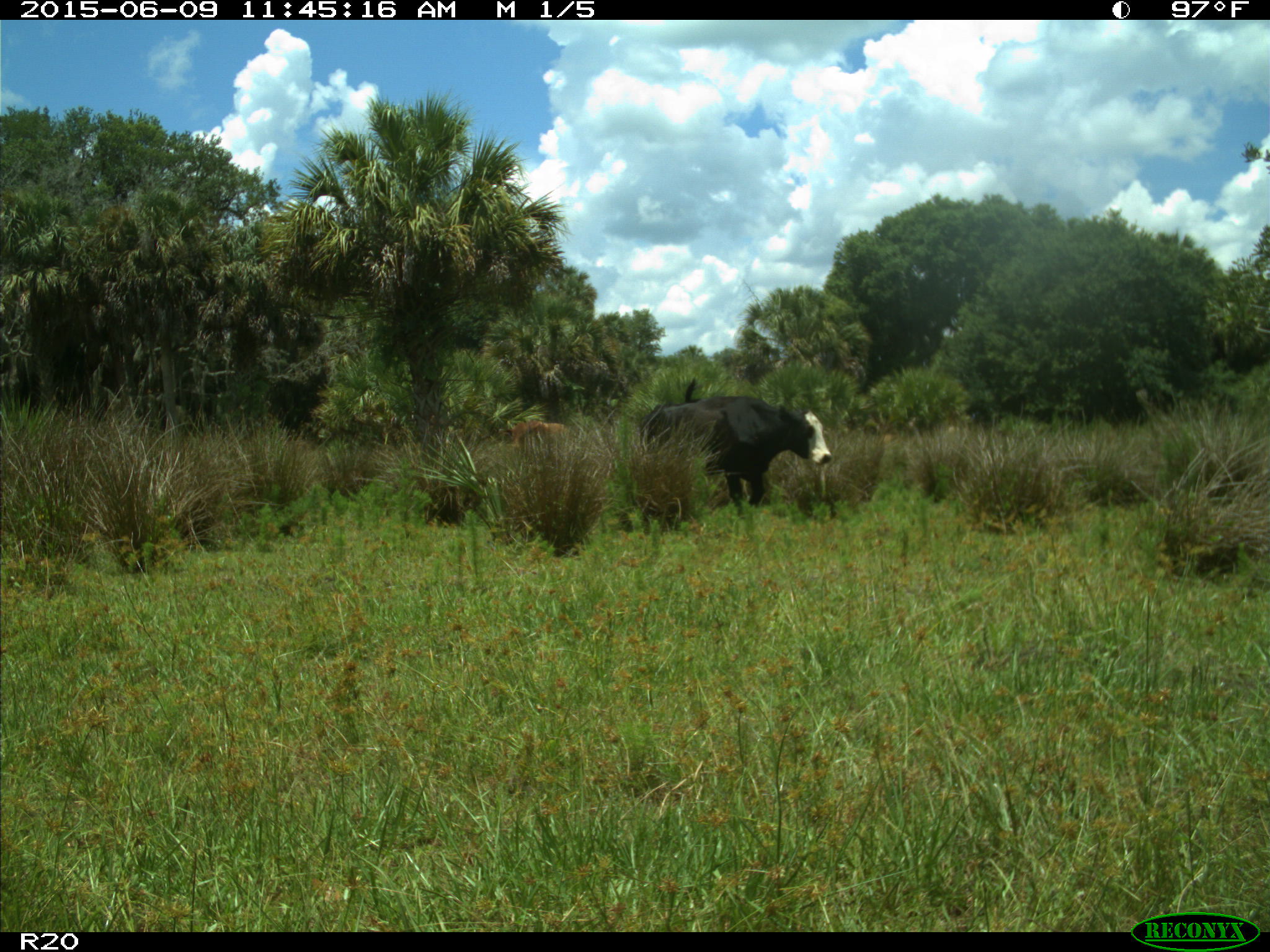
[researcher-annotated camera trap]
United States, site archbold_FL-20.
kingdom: Animalia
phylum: Chordata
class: Mammalia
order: Artiodactyla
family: Bovidae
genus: Bos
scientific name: Bos taurus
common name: domestic cow